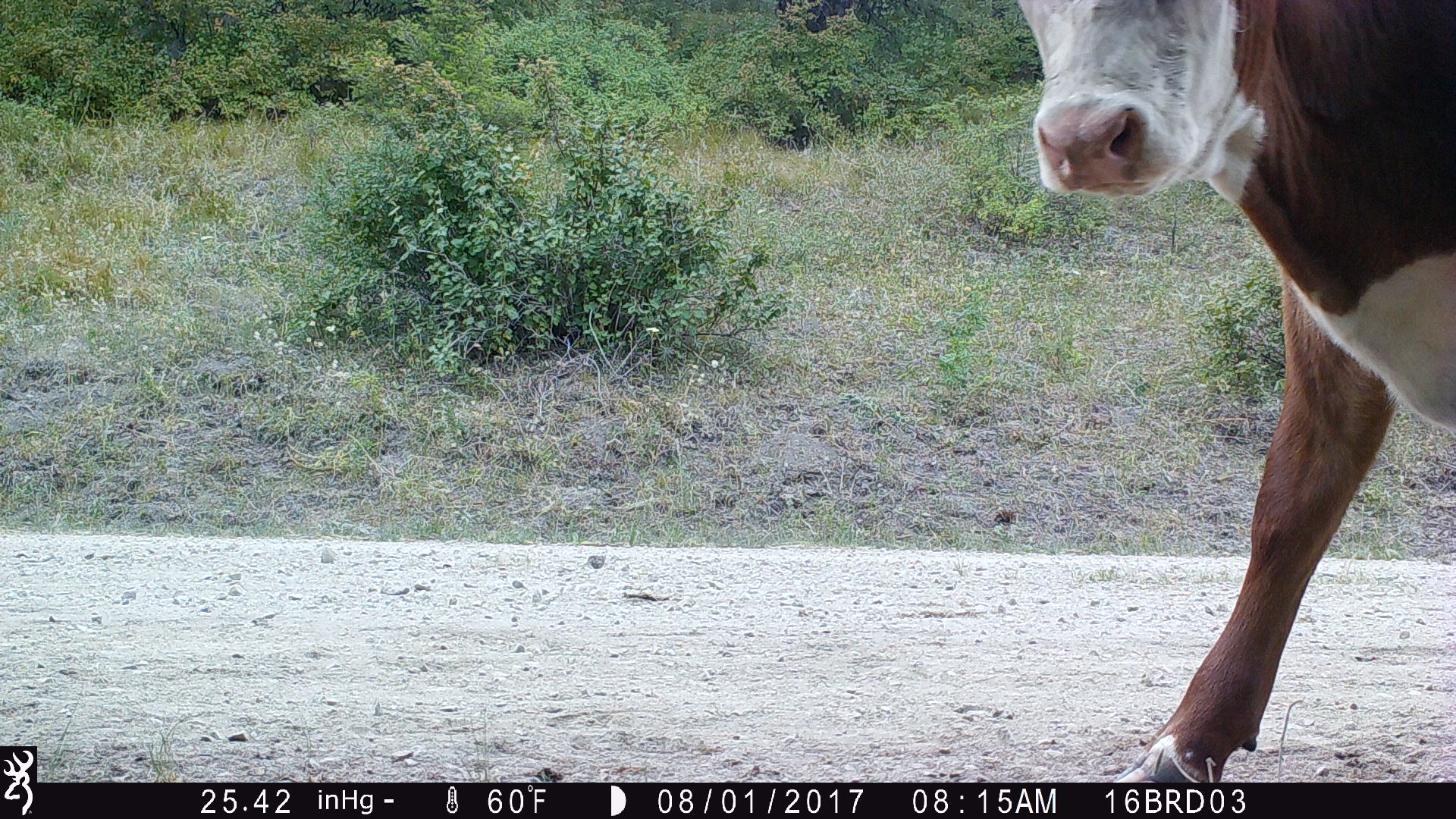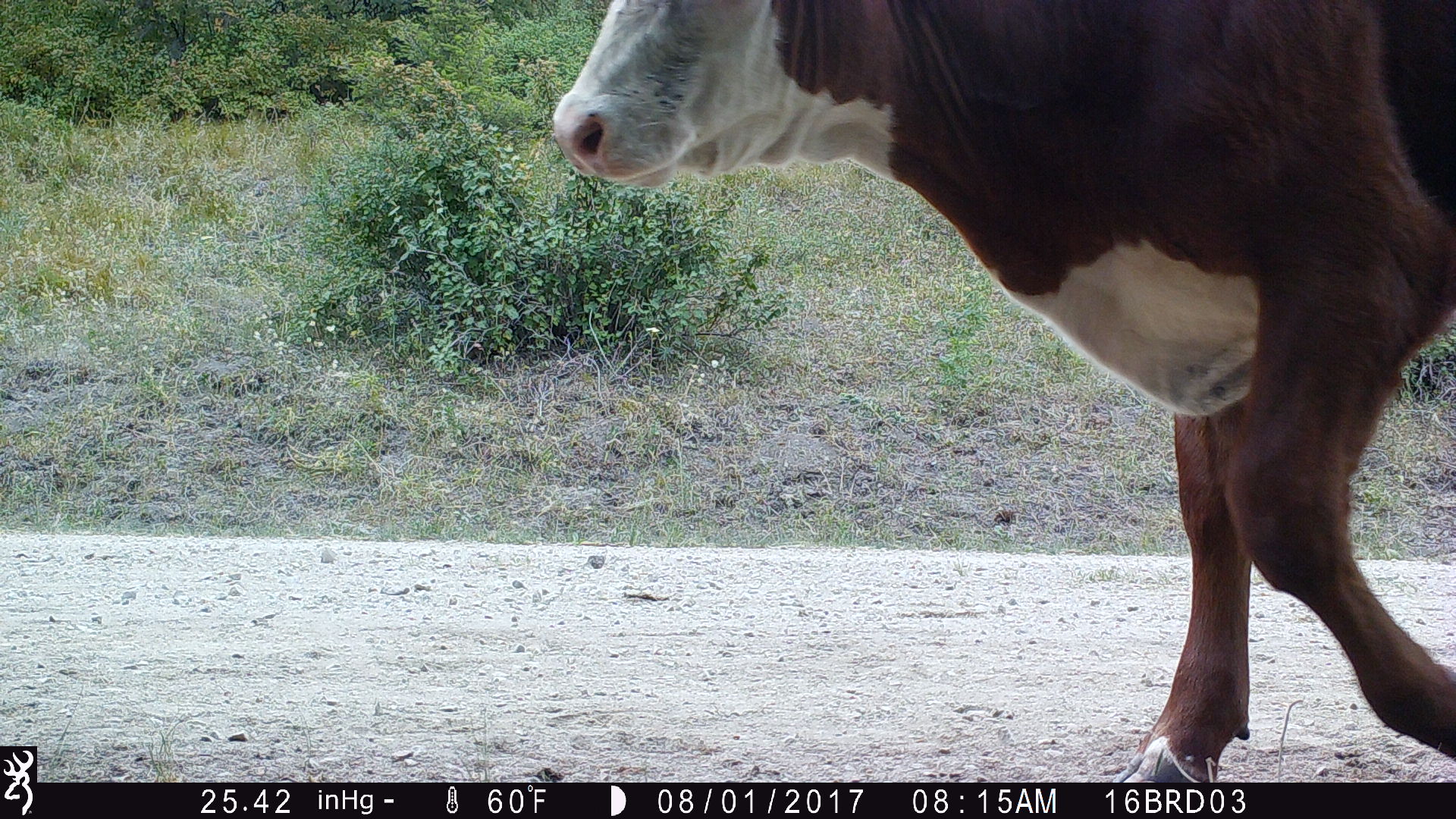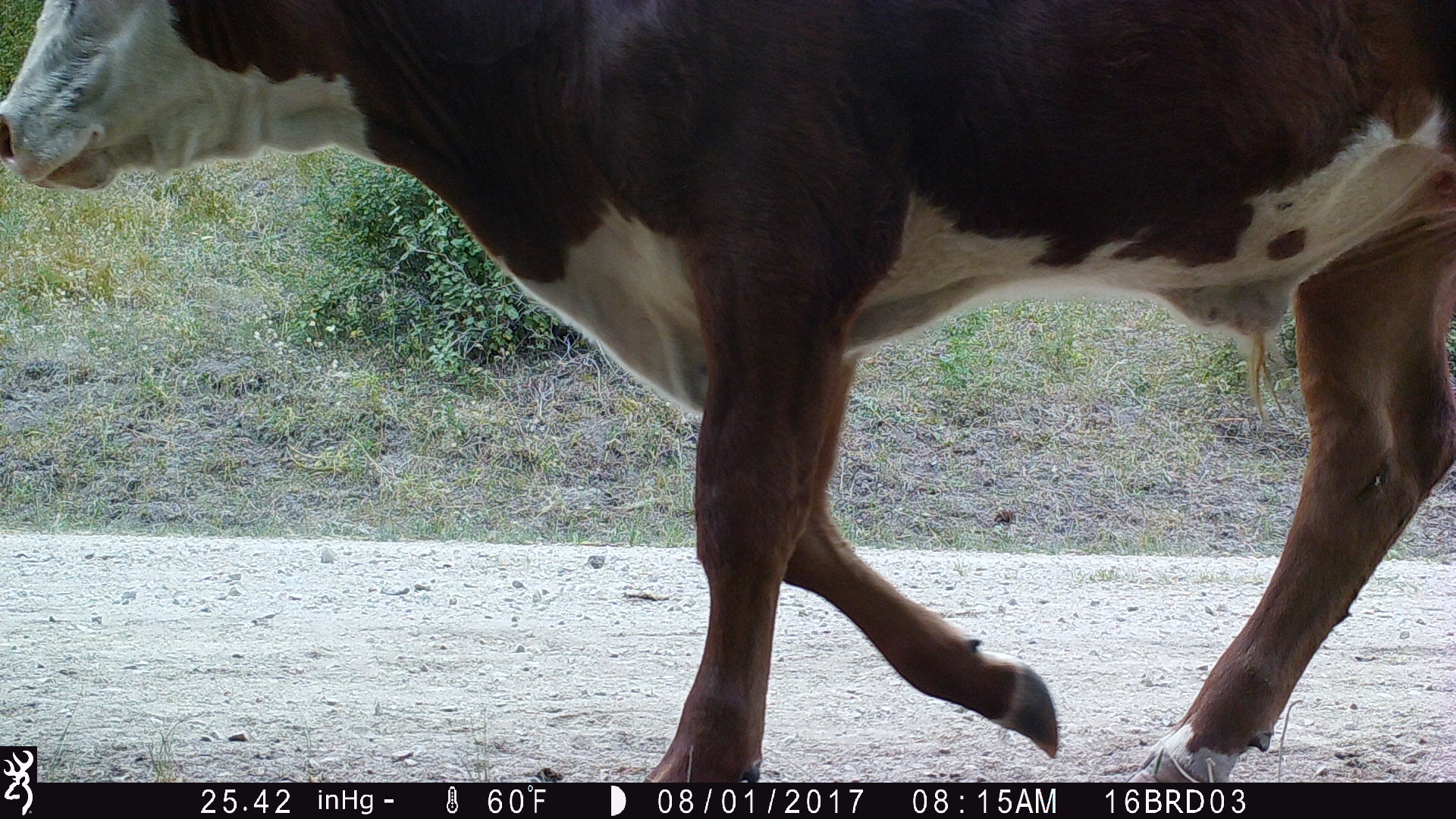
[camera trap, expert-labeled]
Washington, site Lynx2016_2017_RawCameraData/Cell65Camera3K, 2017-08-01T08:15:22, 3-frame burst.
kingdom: Animalia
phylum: Chordata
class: Mammalia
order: Artiodactyla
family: Bovidae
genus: Bos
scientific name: Bos taurus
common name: domestic cattle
Domestic cattle (Bos taurus). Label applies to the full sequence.